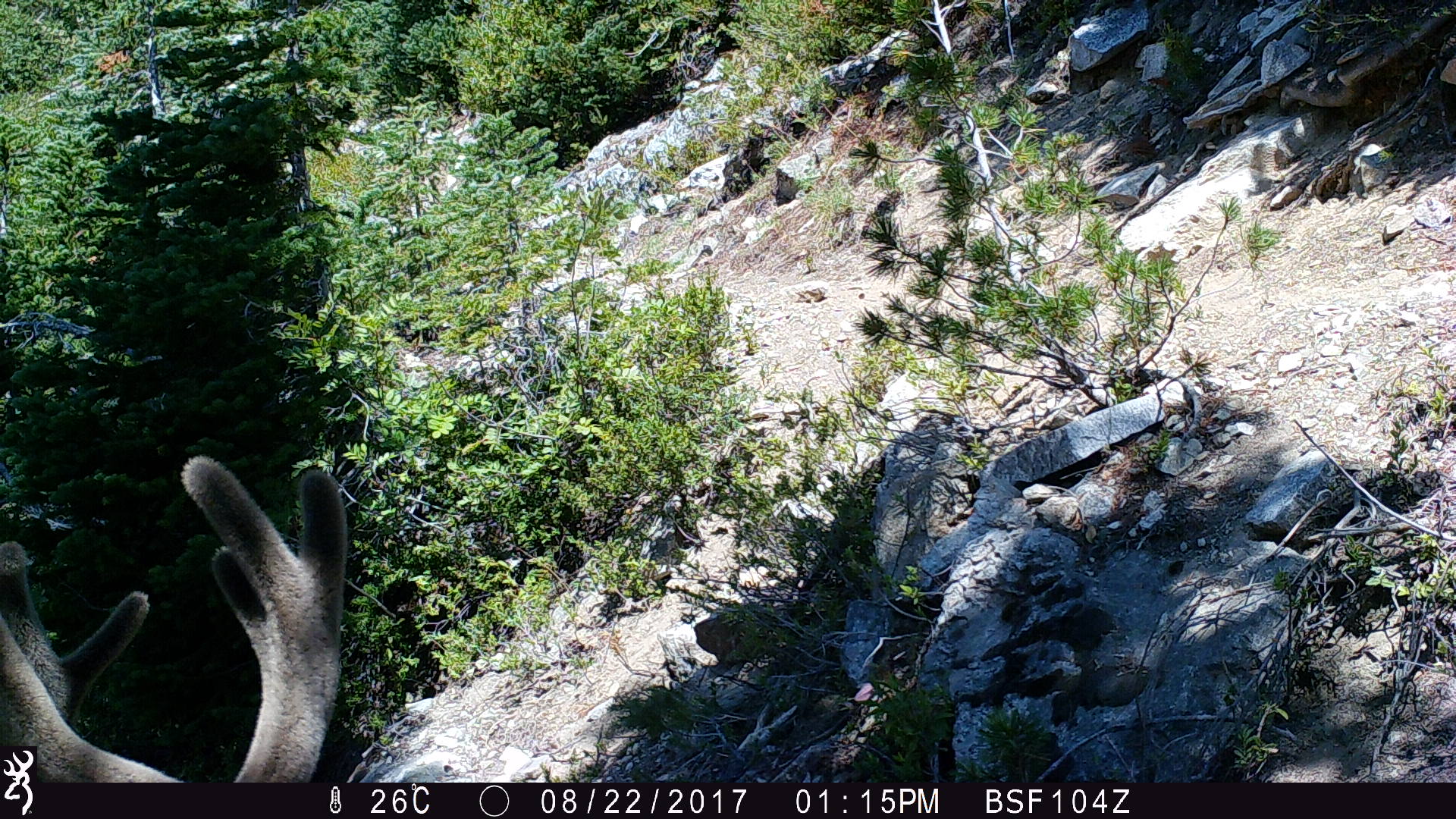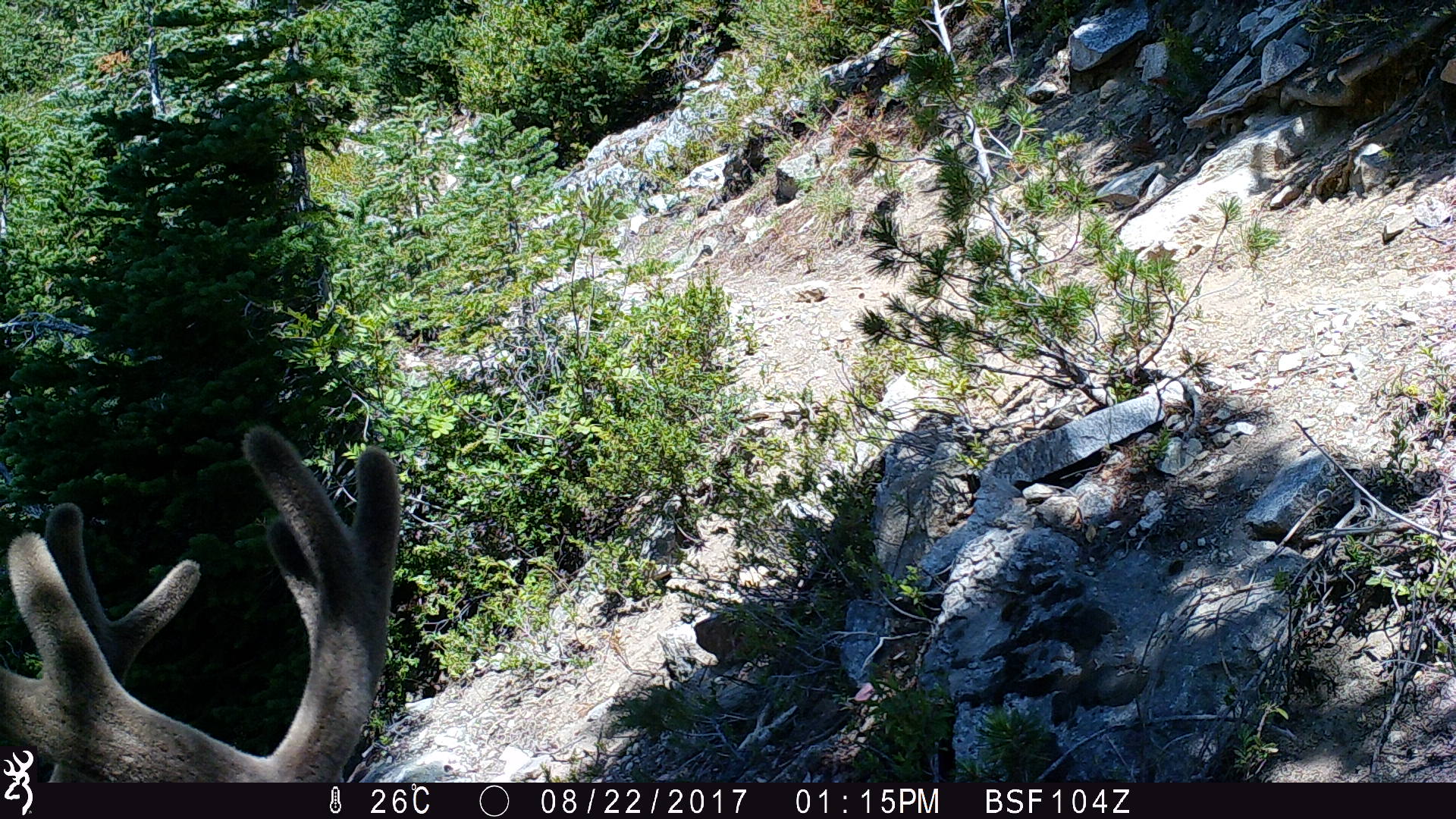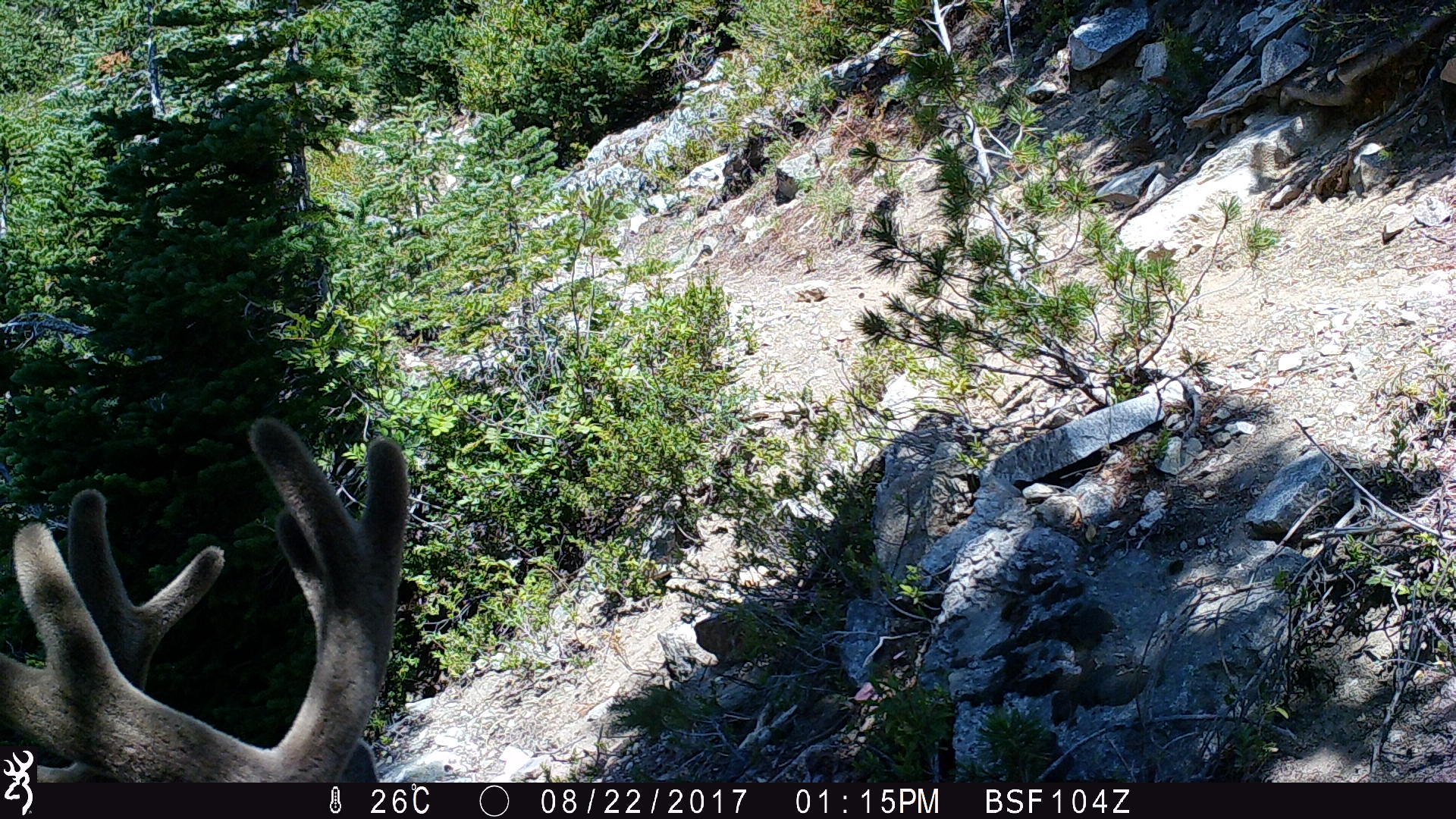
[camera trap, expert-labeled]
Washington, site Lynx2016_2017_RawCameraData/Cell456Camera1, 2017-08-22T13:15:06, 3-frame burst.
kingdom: Animalia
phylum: Chordata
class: Mammalia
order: Artiodactyla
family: Cervidae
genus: Odocoileus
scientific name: Odocoileus hemionus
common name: mule deer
Odocoileus hemionus (mule deer). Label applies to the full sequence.